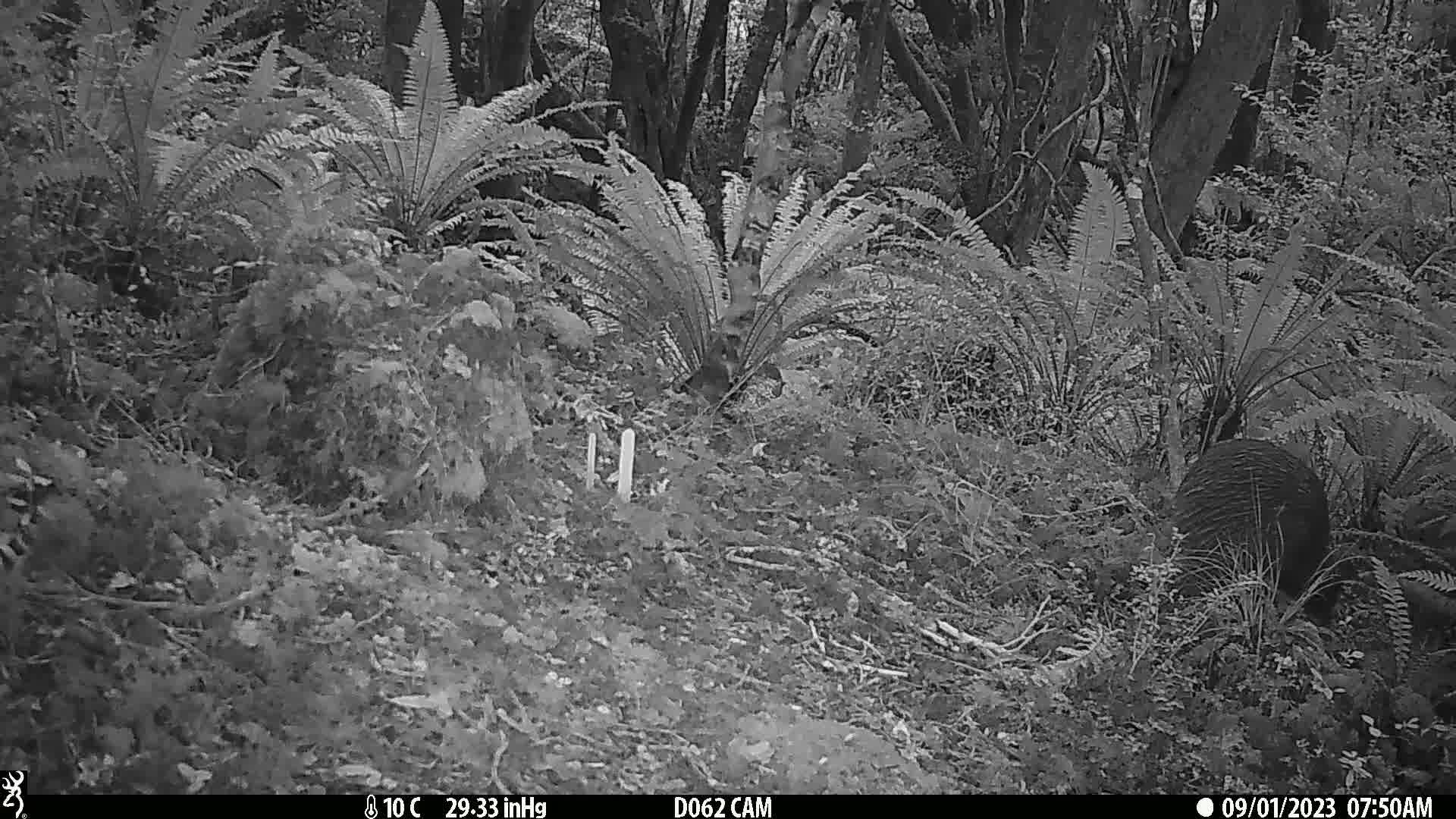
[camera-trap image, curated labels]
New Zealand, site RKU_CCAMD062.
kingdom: Animalia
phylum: Chordata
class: Aves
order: Apterygiformes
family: Apterygidae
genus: Apteryx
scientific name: Apteryx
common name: kiwi